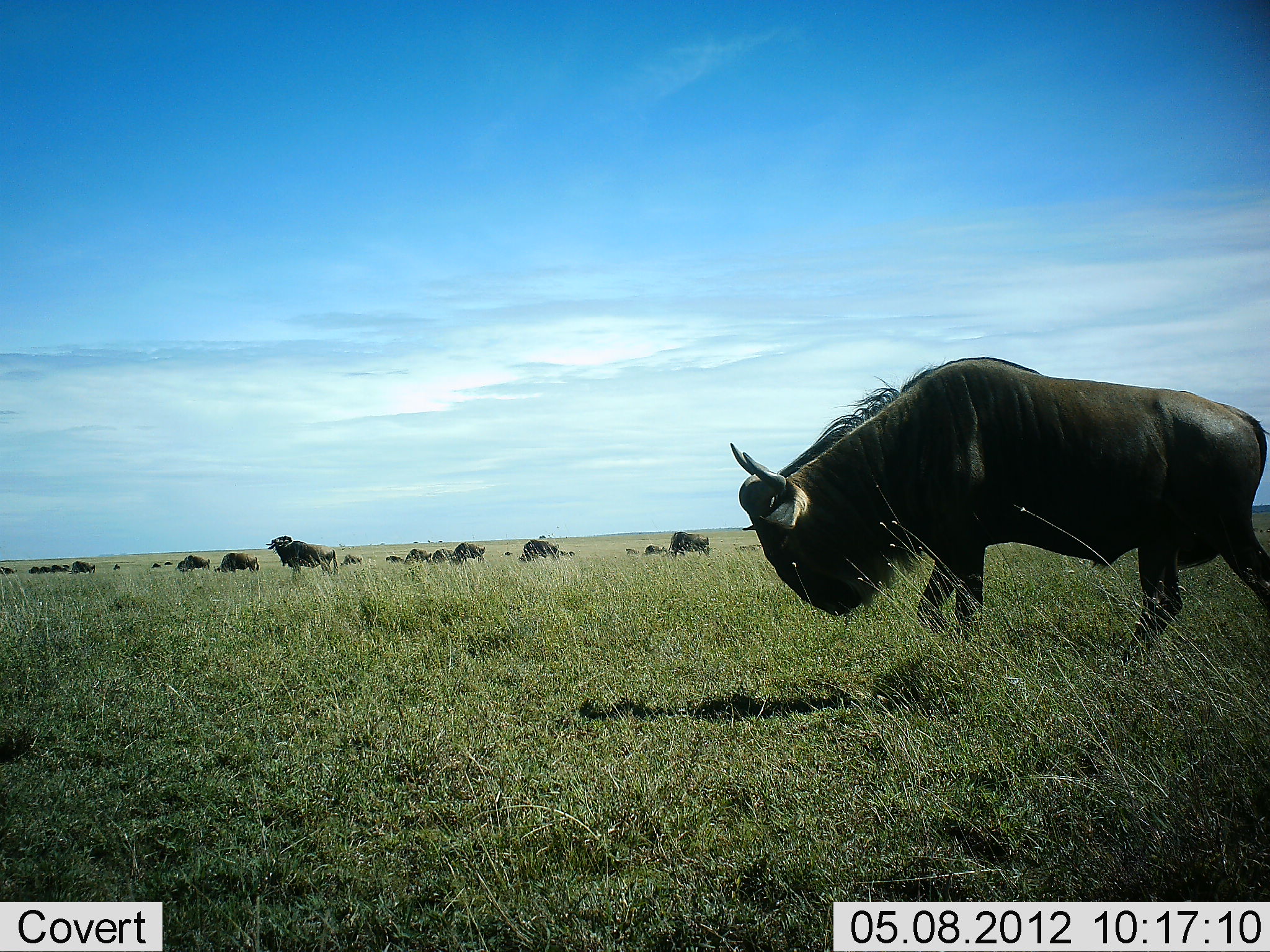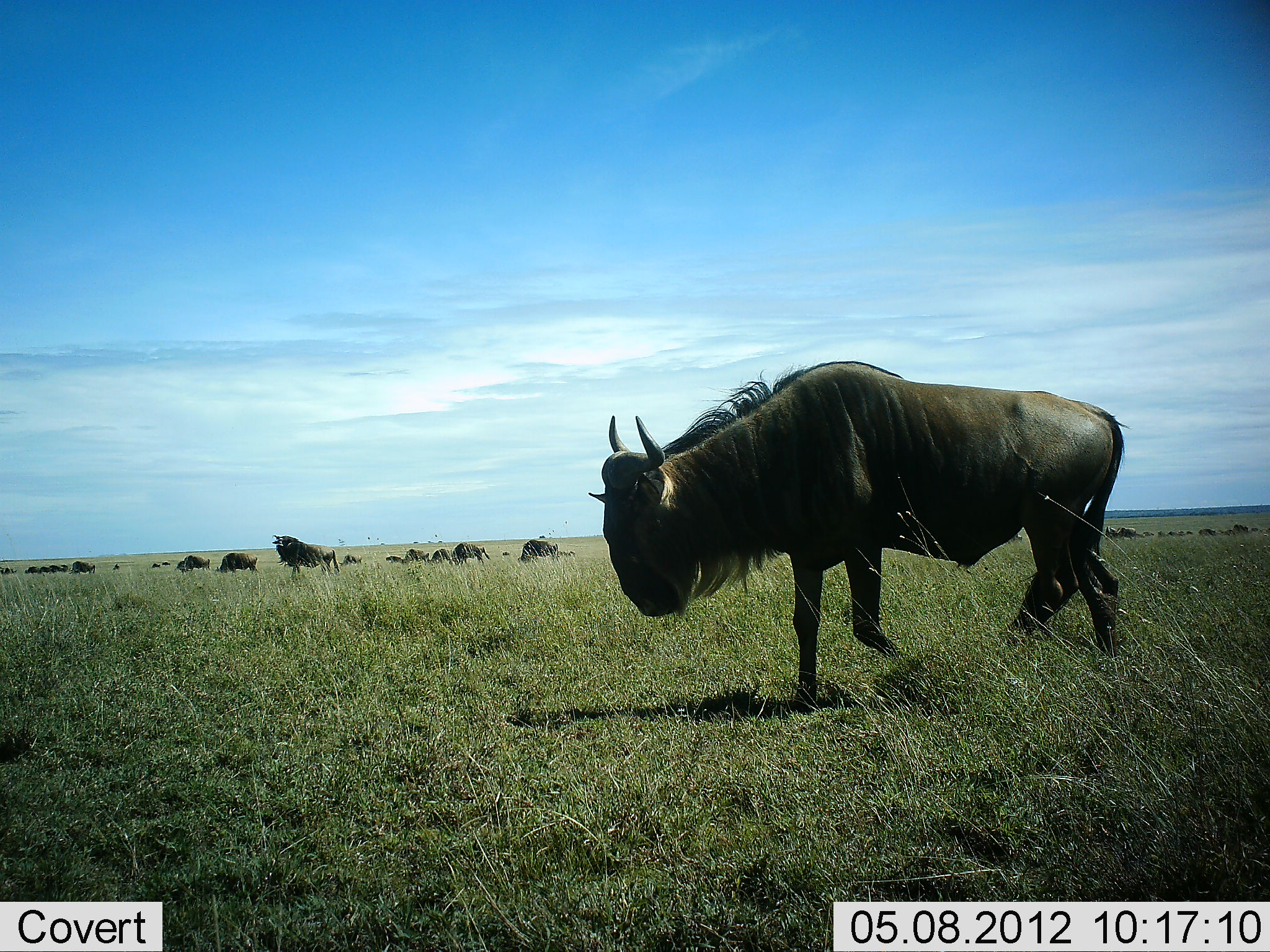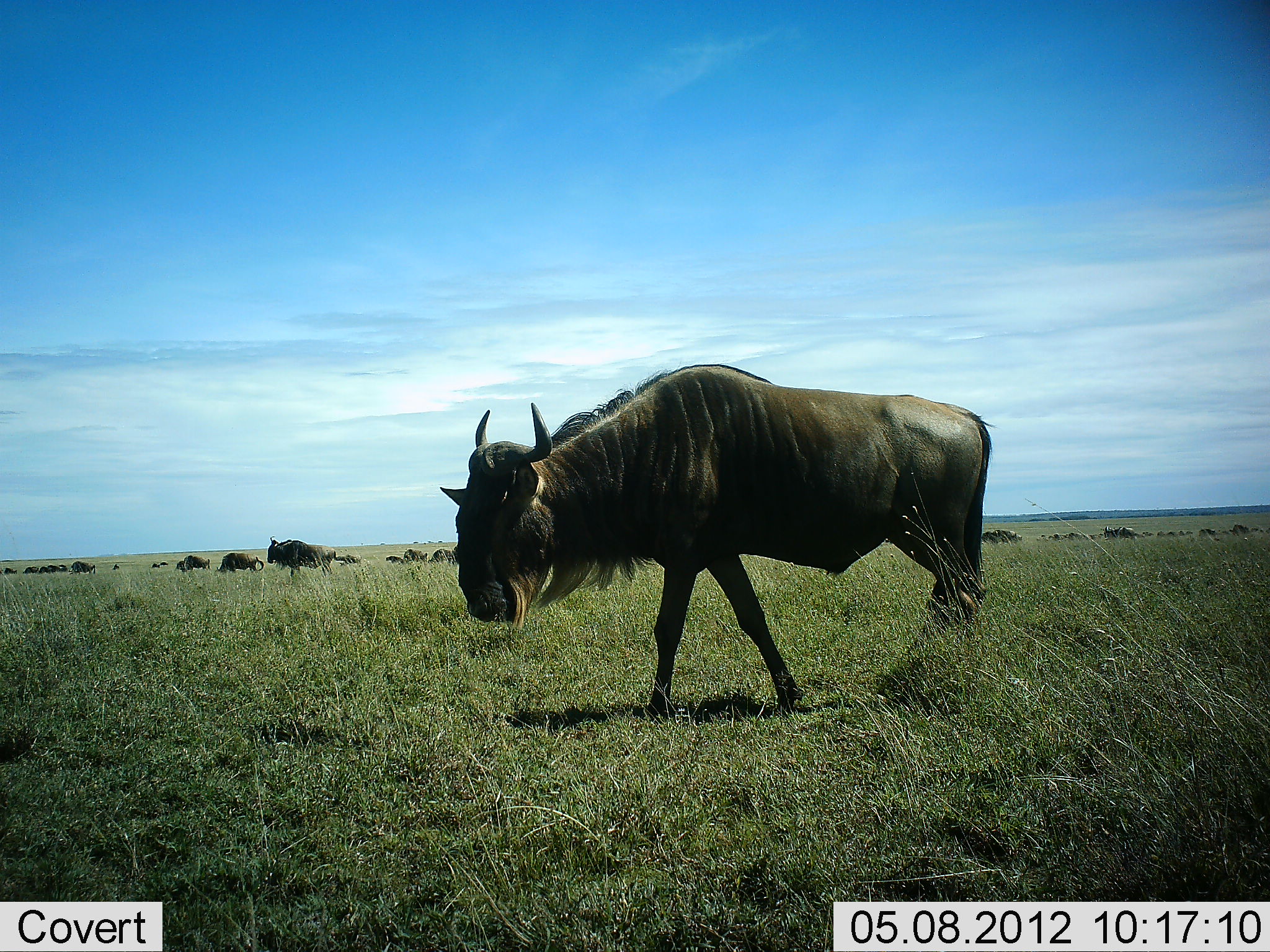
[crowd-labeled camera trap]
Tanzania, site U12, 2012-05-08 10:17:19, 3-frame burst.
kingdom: Animalia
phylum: Chordata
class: Mammalia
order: Artiodactyla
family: Bovidae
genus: Connochaetes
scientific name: Connochaetes taurinus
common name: blue wildebeest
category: wildebeest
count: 11-50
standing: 60%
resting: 40%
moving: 80%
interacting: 0%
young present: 0%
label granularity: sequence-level